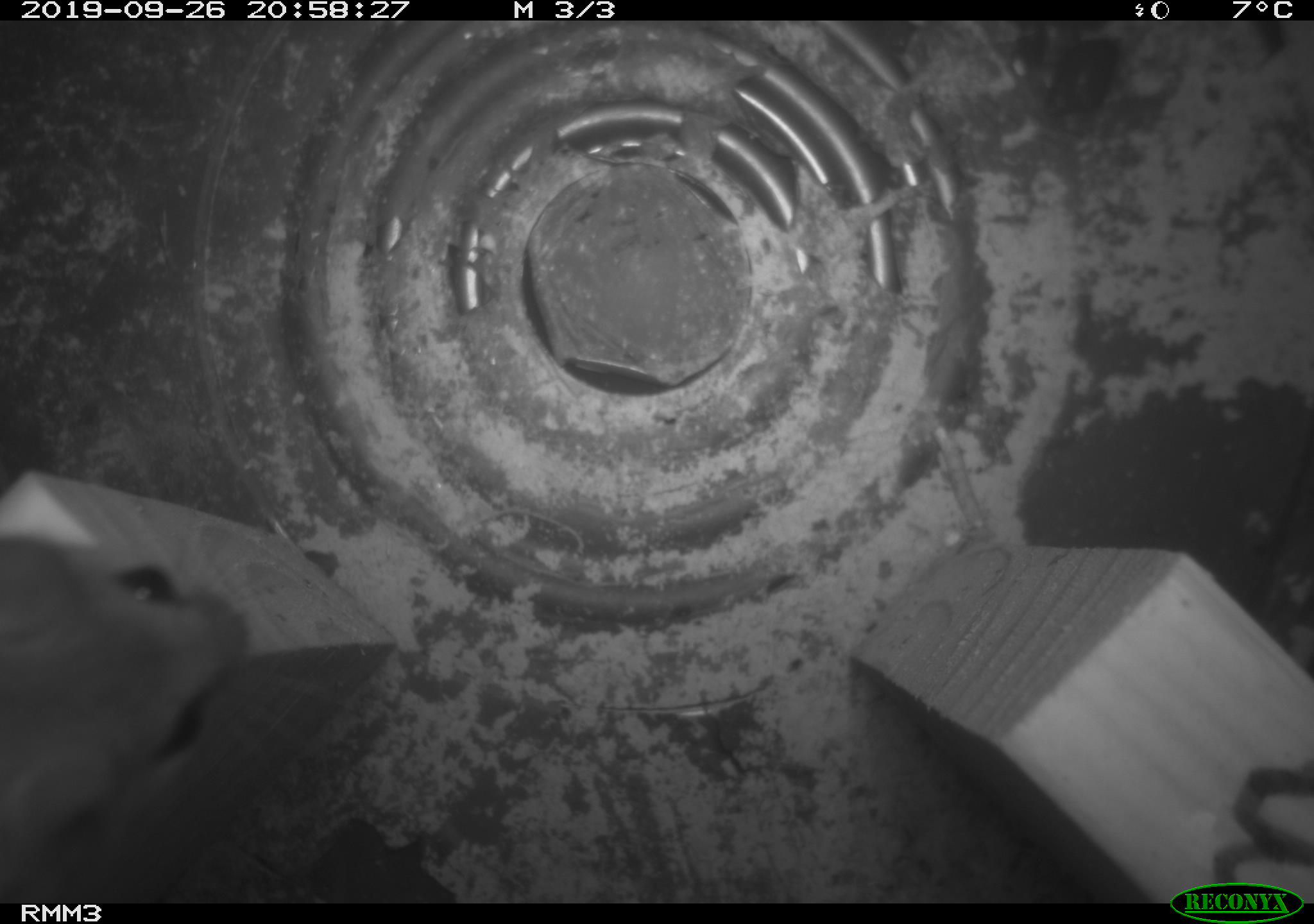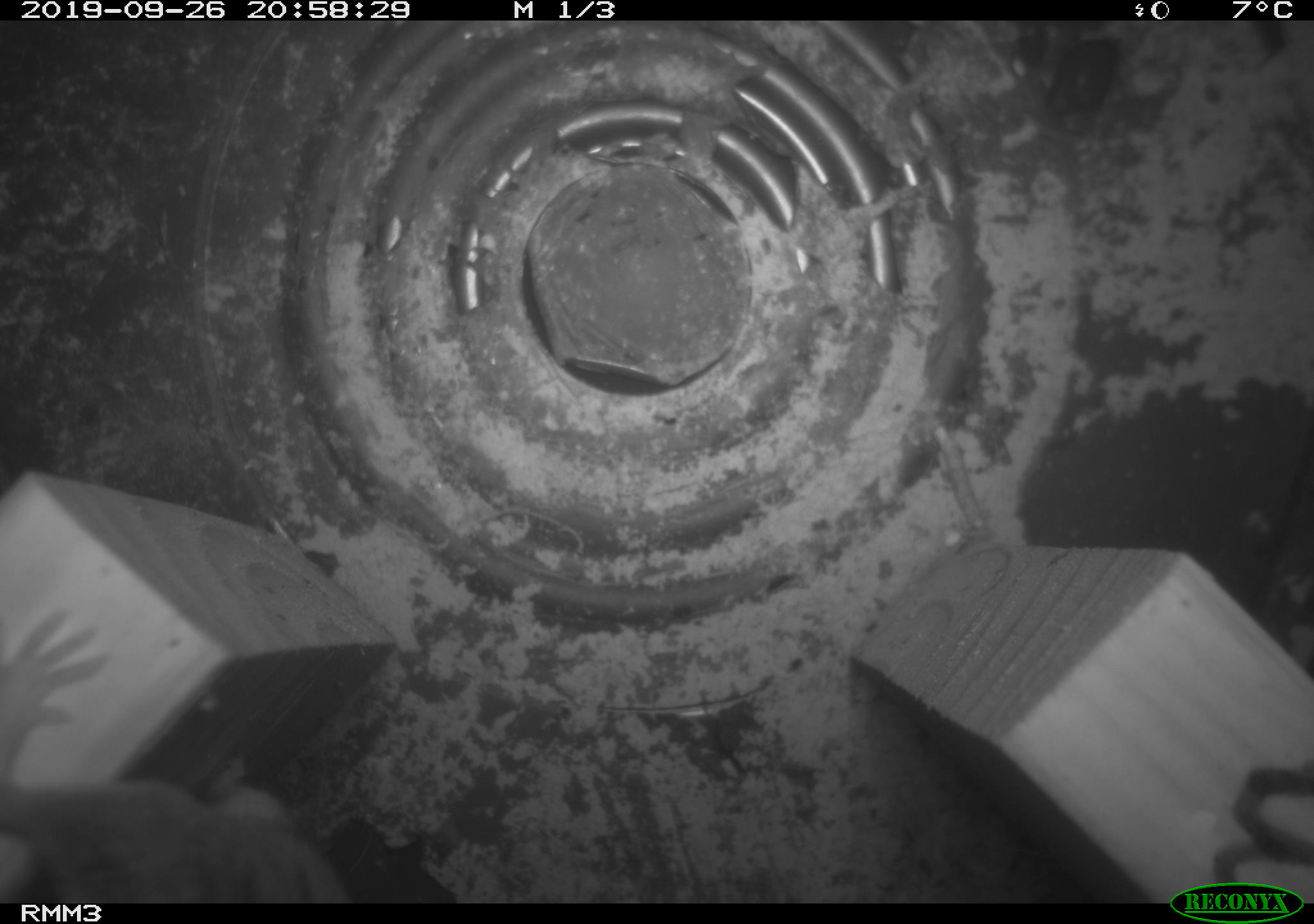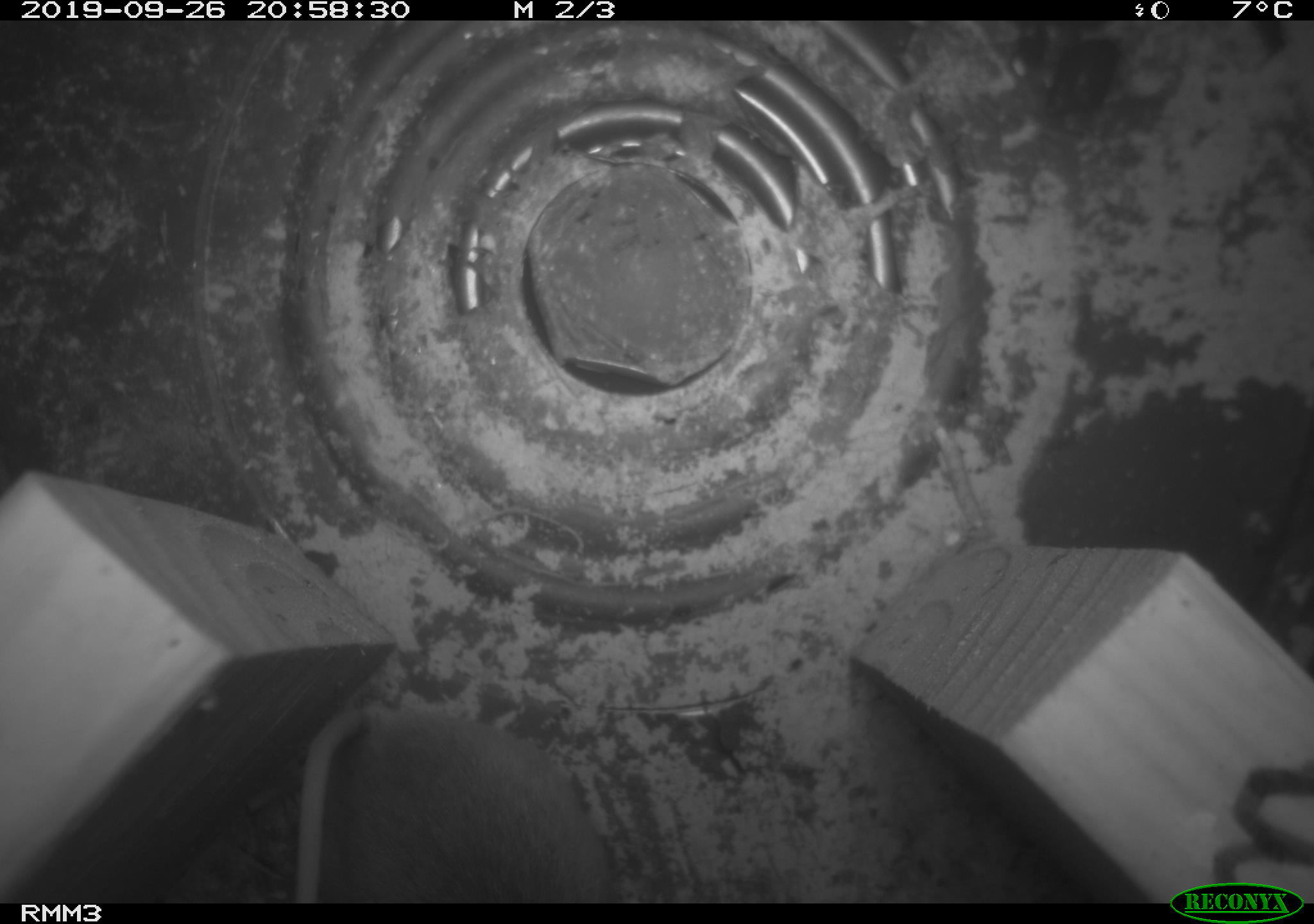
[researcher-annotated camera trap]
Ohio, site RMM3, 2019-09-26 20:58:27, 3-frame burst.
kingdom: Animalia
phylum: Chordata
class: Mammalia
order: Rodentia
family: Cricetidae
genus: Peromyscus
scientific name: Peromyscus leucopus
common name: white-footed mouse